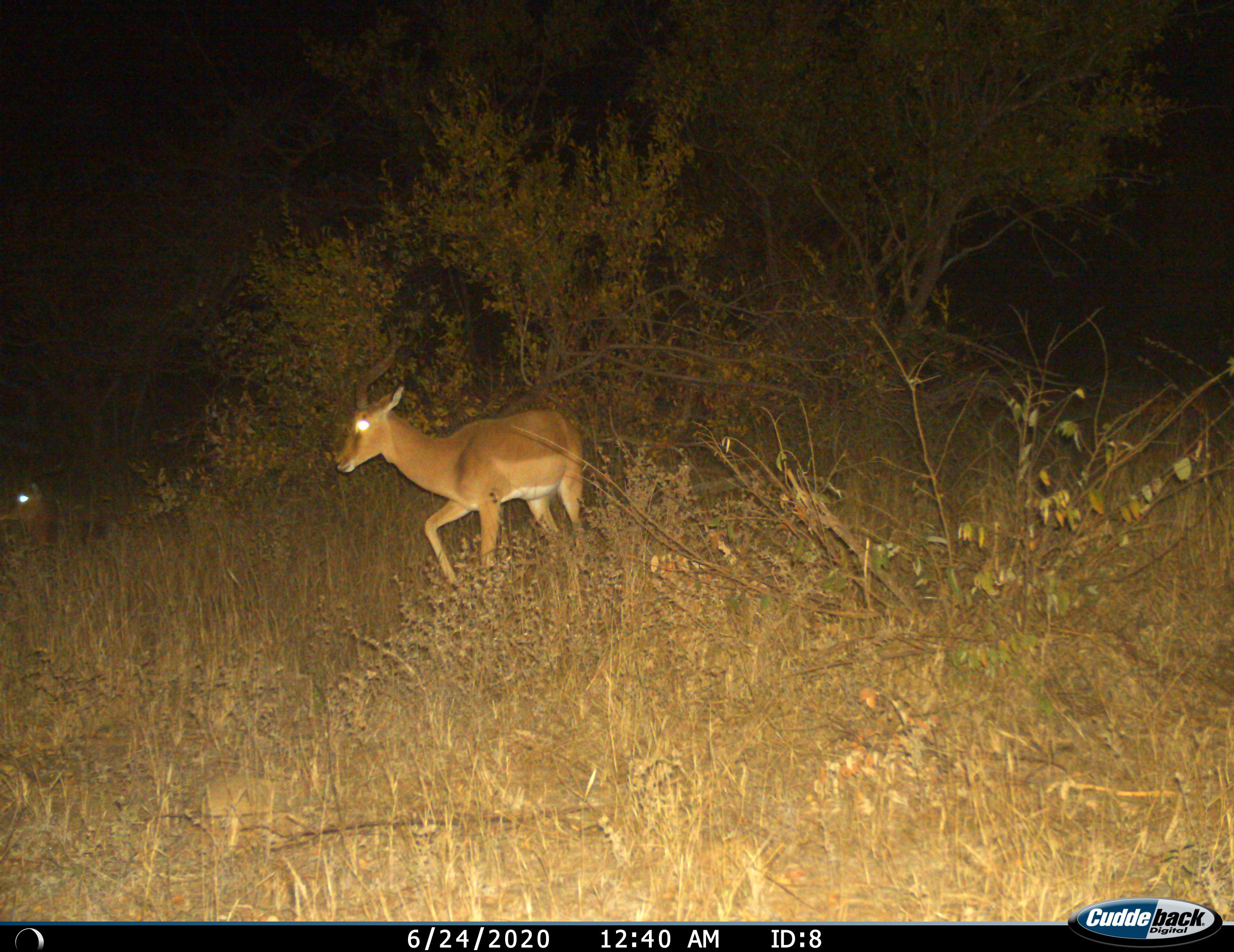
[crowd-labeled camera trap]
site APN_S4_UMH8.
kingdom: Animalia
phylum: Chordata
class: Mammalia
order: Artiodactyla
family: Bovidae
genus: Aepyceros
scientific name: Aepyceros melampus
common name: impala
Impala (Aepyceros melampus), count 2. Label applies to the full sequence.